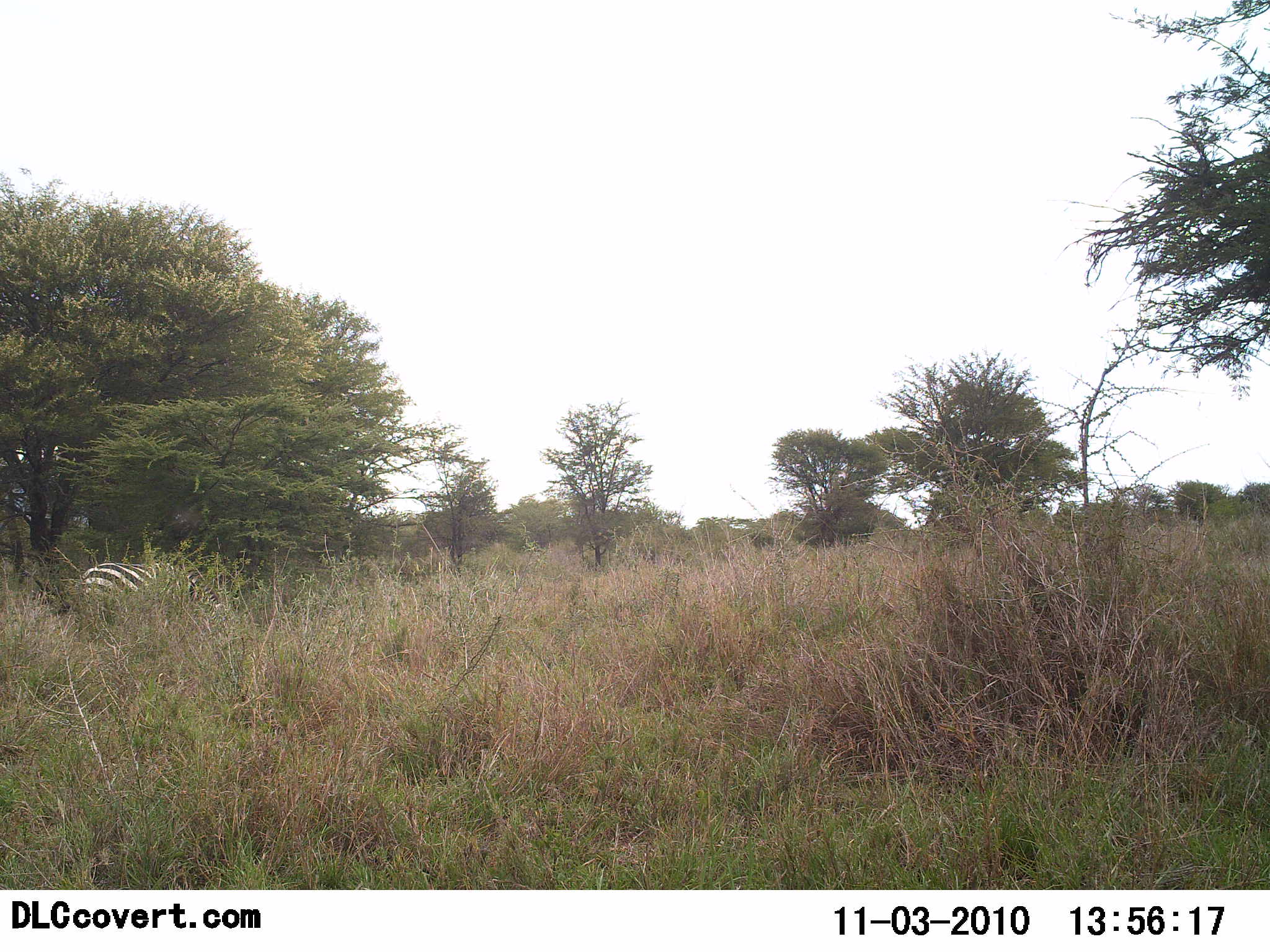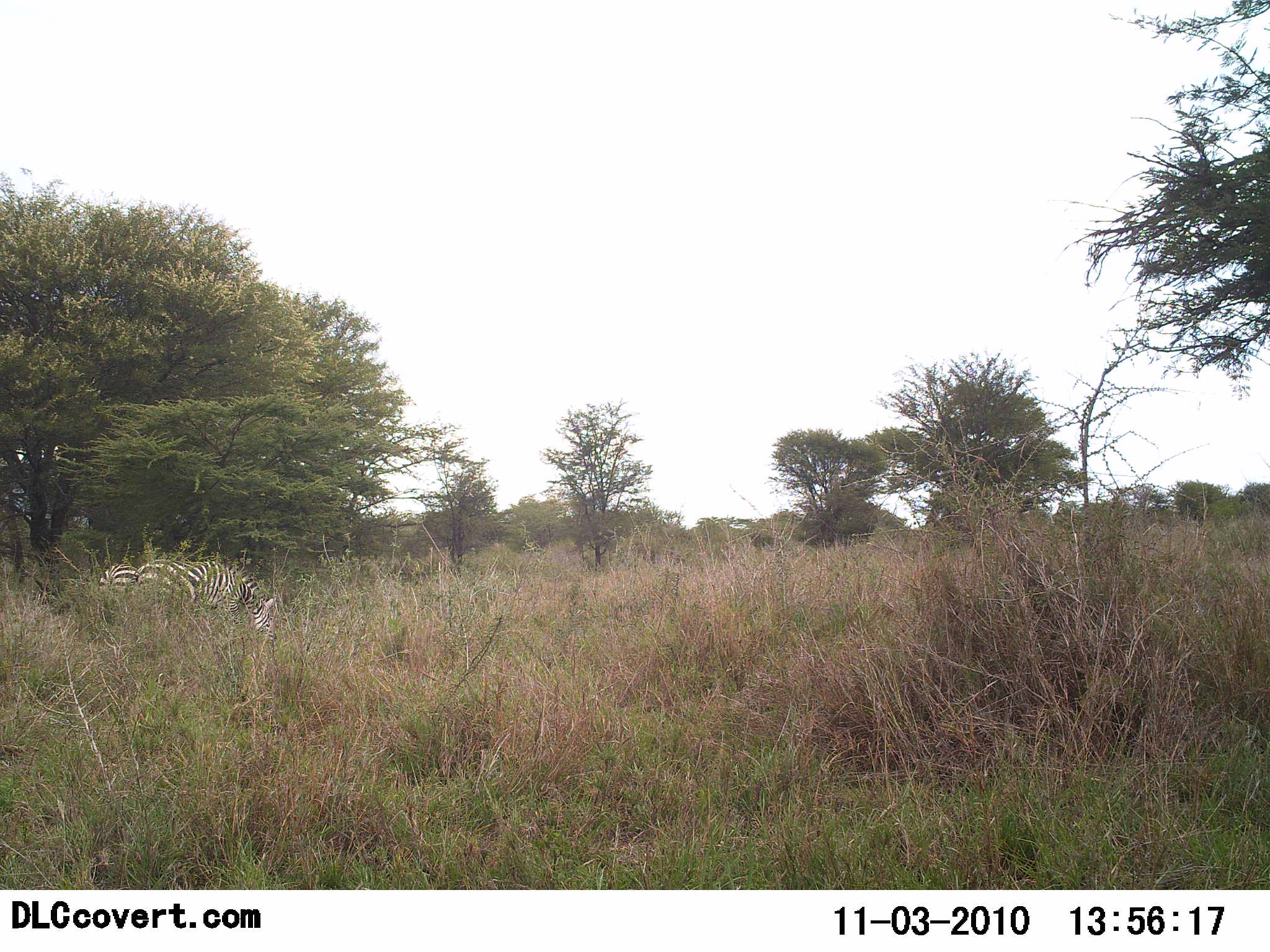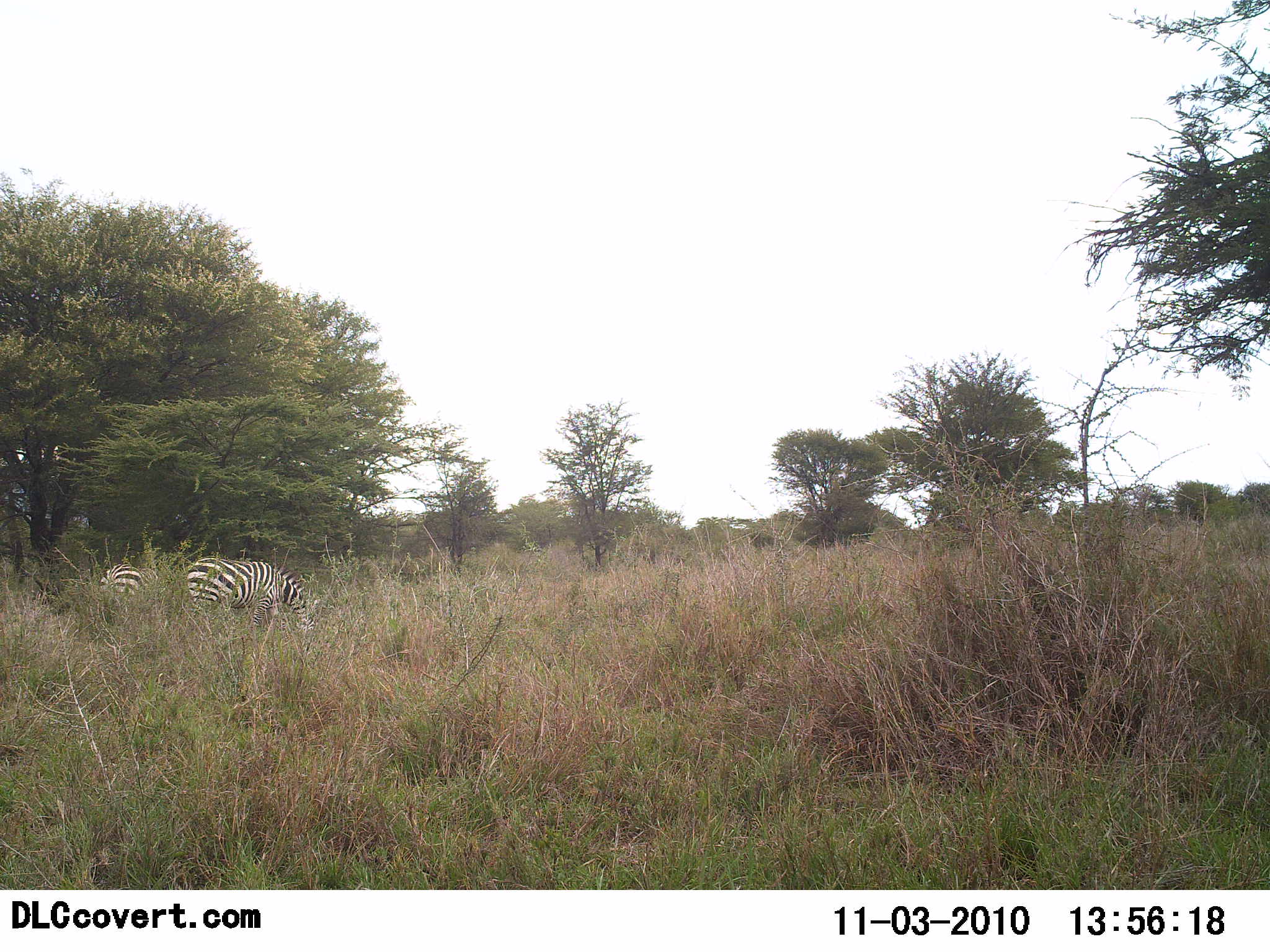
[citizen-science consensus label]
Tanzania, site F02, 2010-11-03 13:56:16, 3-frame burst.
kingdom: Animalia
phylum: Chordata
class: Mammalia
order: Perissodactyla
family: Equidae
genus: Equus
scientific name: Equus quagga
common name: plains zebra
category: zebra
Zebra (plains zebra) (Equus quagga), count 2. Behavior (volunteer vote fractions): standing 14%, resting 0%, moving 57%, interacting 0%. Young present (vote fraction): 0%. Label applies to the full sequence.